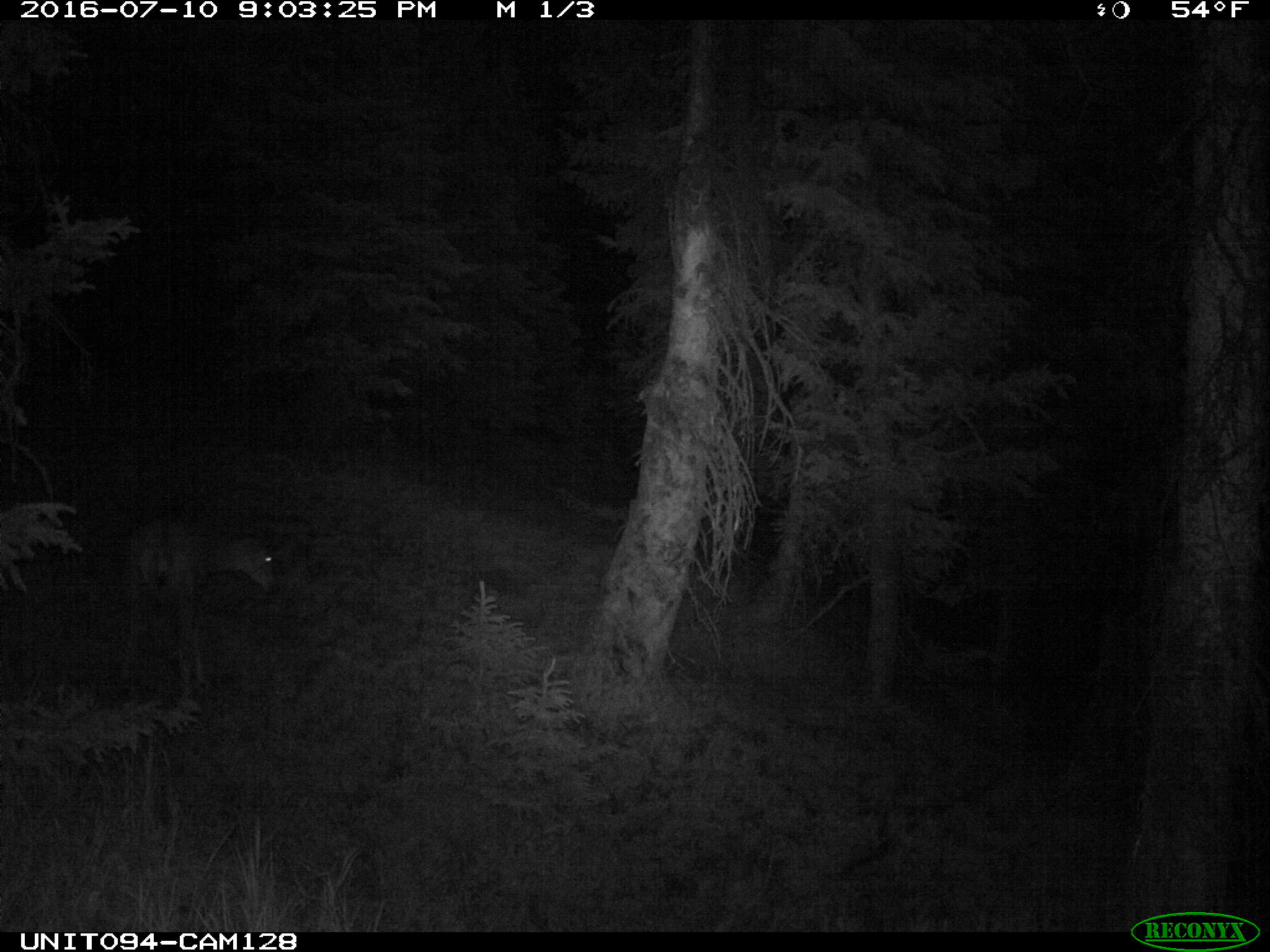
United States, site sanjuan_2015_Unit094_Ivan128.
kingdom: Animalia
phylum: Chordata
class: Mammalia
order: Artiodactyla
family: Cervidae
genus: Odocoileus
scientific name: Odocoileus hemionus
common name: mule deer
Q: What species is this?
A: Odocoileus hemionus (mule deer).